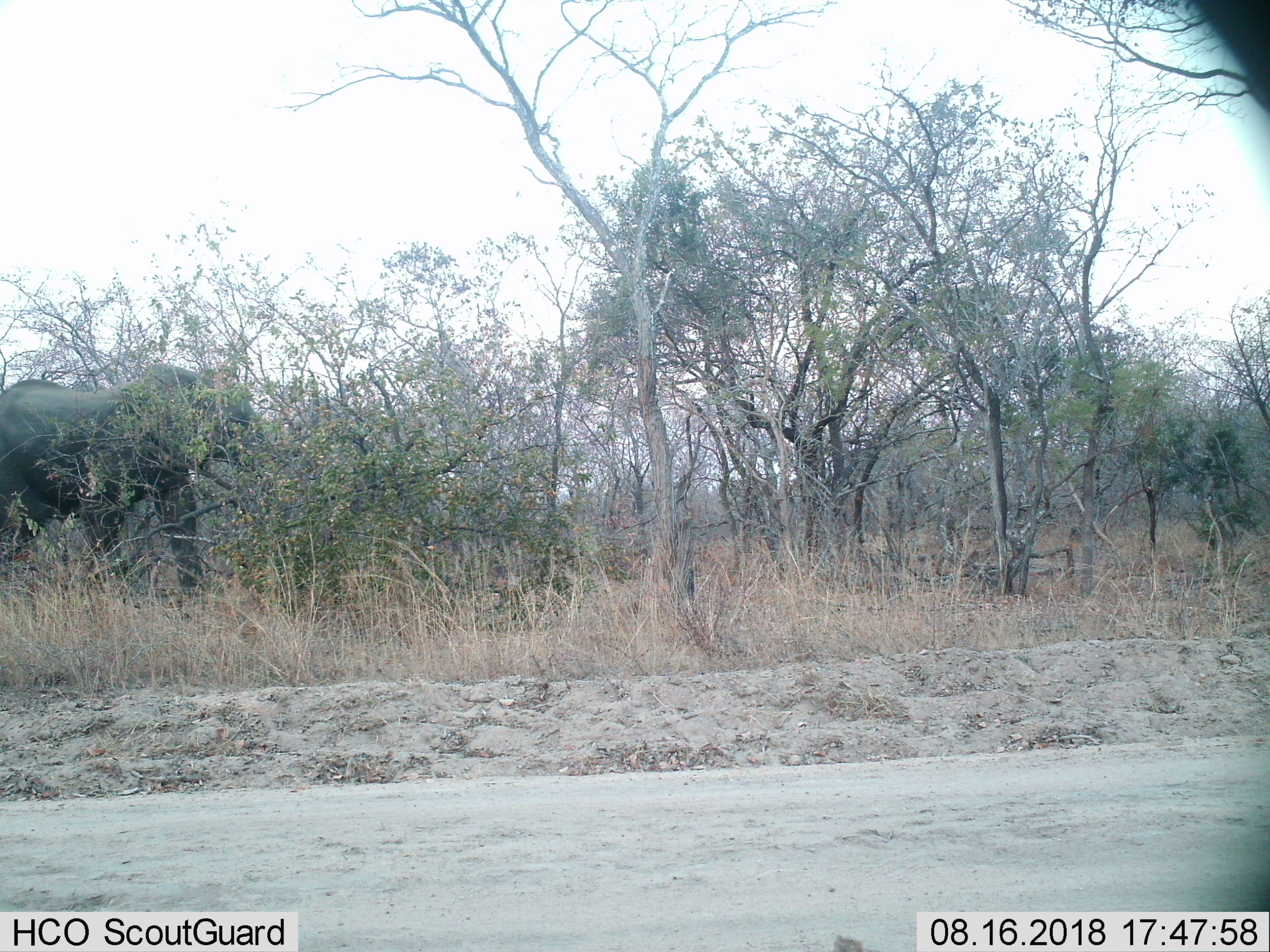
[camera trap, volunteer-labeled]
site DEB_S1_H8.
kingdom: Animalia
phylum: Chordata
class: Mammalia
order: Proboscidea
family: Elephantidae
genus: Loxodonta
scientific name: Loxodonta africana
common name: african bush elephant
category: elephant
Elephant (african bush elephant) (Loxodonta africana), count 1. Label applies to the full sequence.